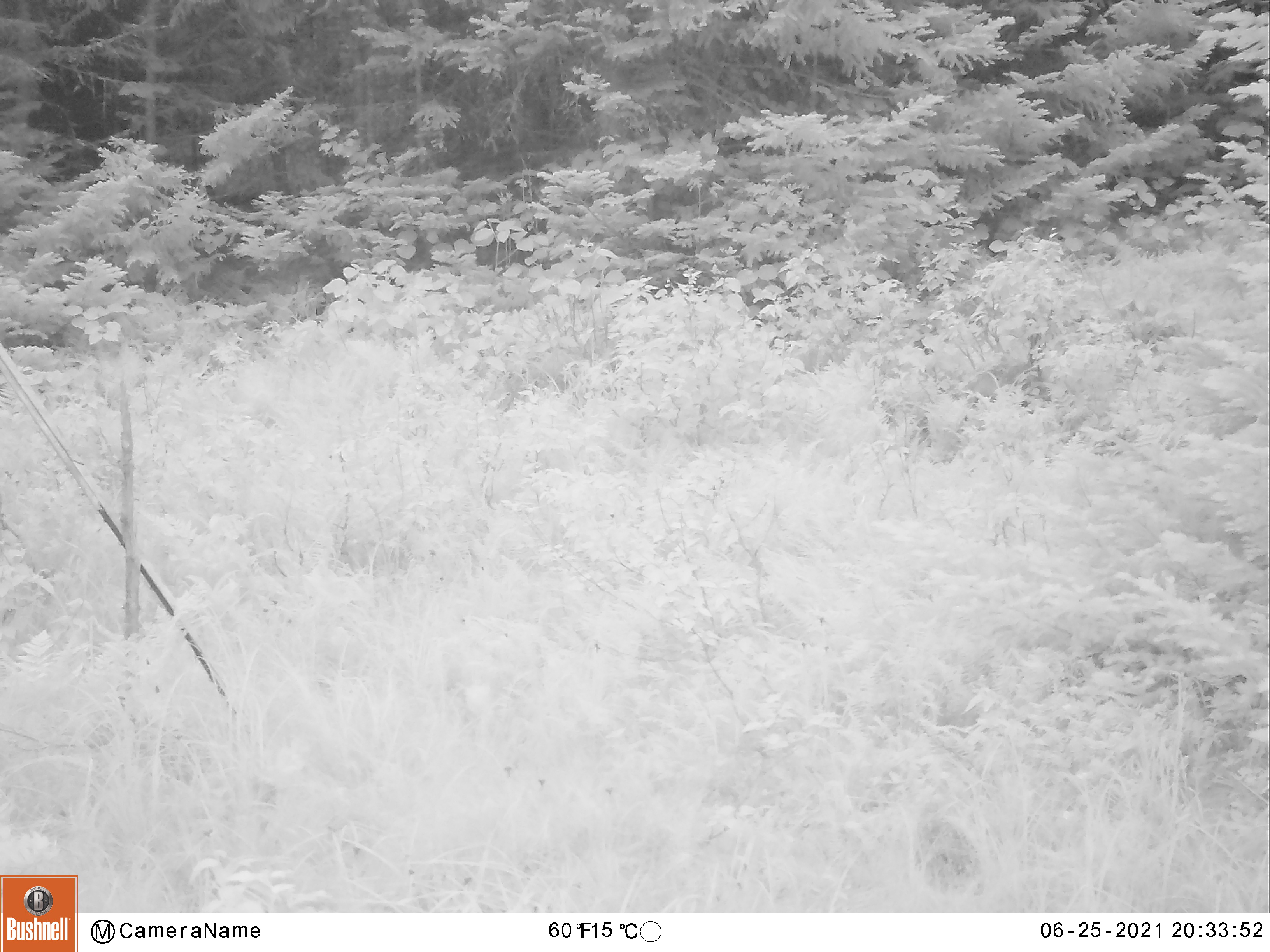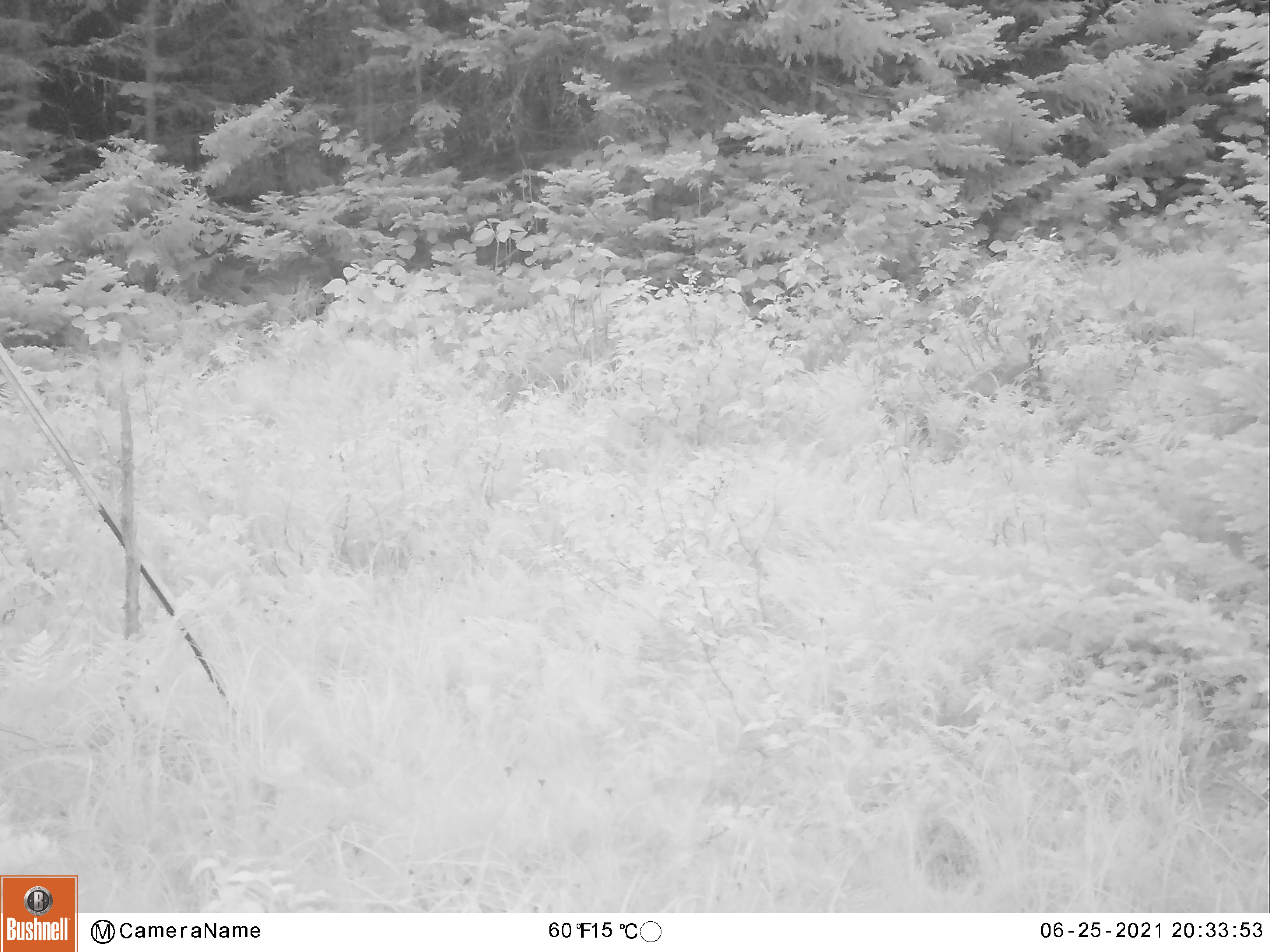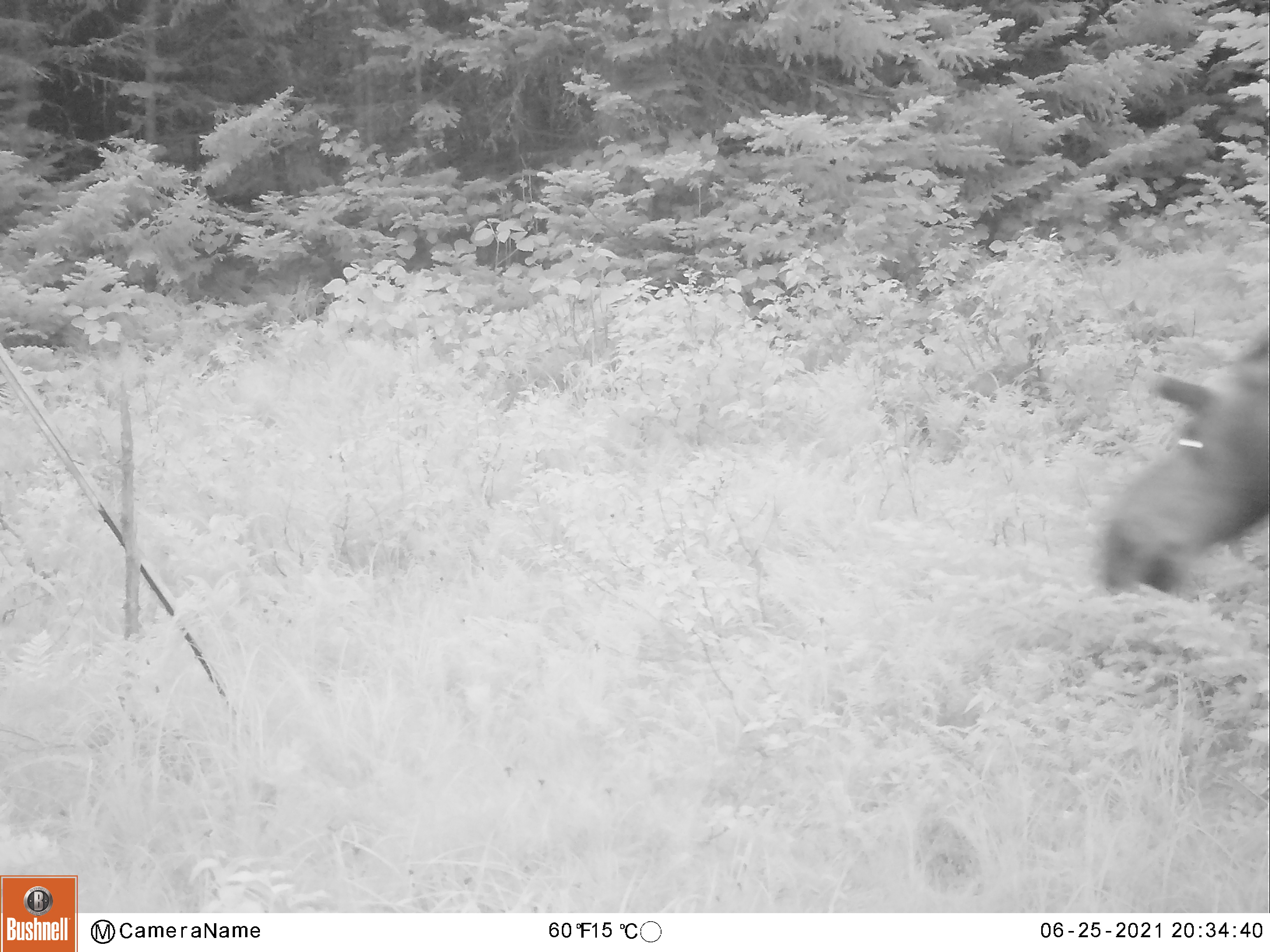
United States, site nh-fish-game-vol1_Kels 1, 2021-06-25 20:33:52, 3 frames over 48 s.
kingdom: Animalia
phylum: Chordata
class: Mammalia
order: Artiodactyla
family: Cervidae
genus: Alces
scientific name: Alces alces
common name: moose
Moose (Alces alces).